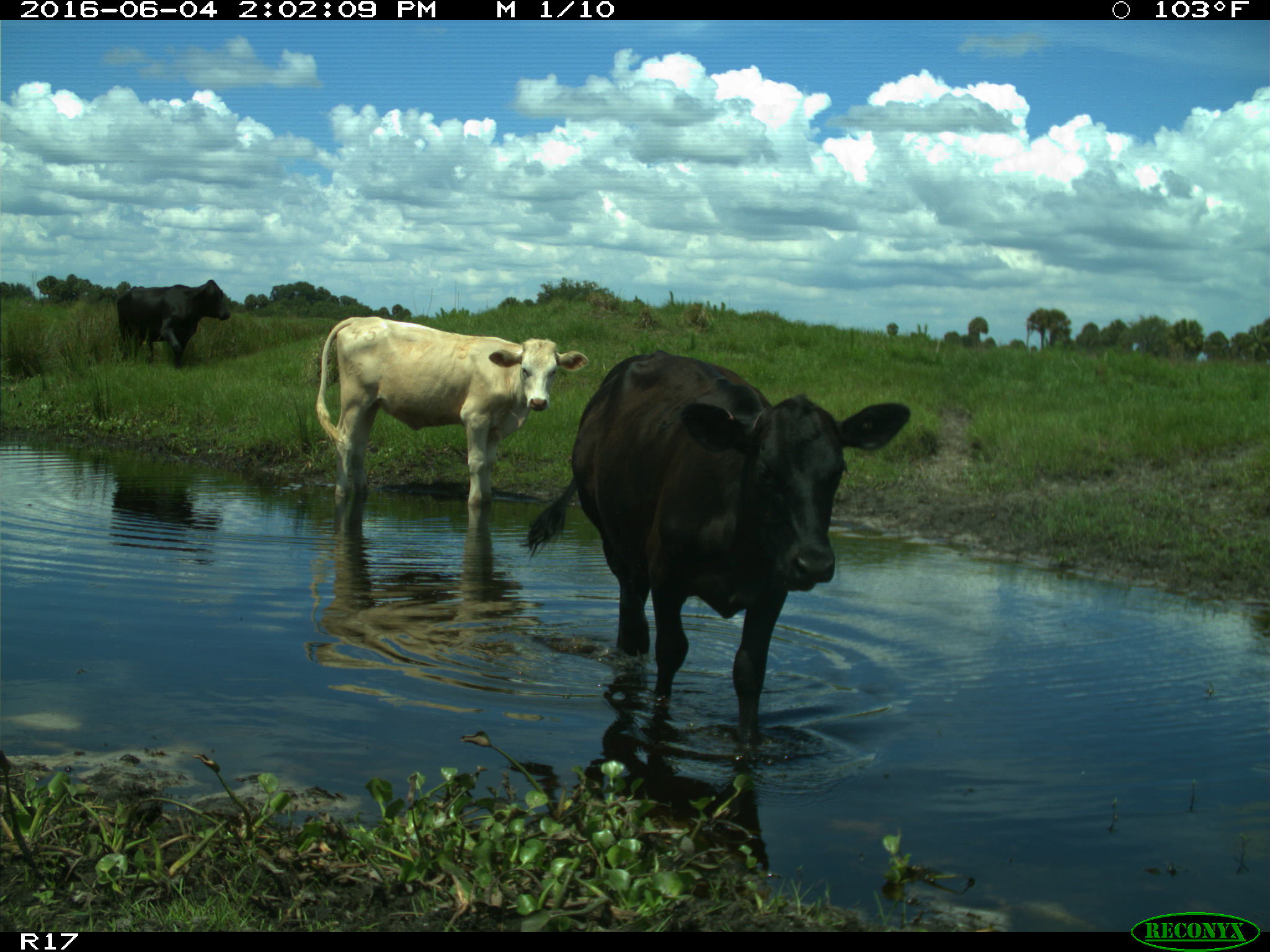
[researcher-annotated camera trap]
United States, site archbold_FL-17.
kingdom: Animalia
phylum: Chordata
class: Mammalia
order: Artiodactyla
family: Bovidae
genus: Bos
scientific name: Bos taurus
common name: domestic cow